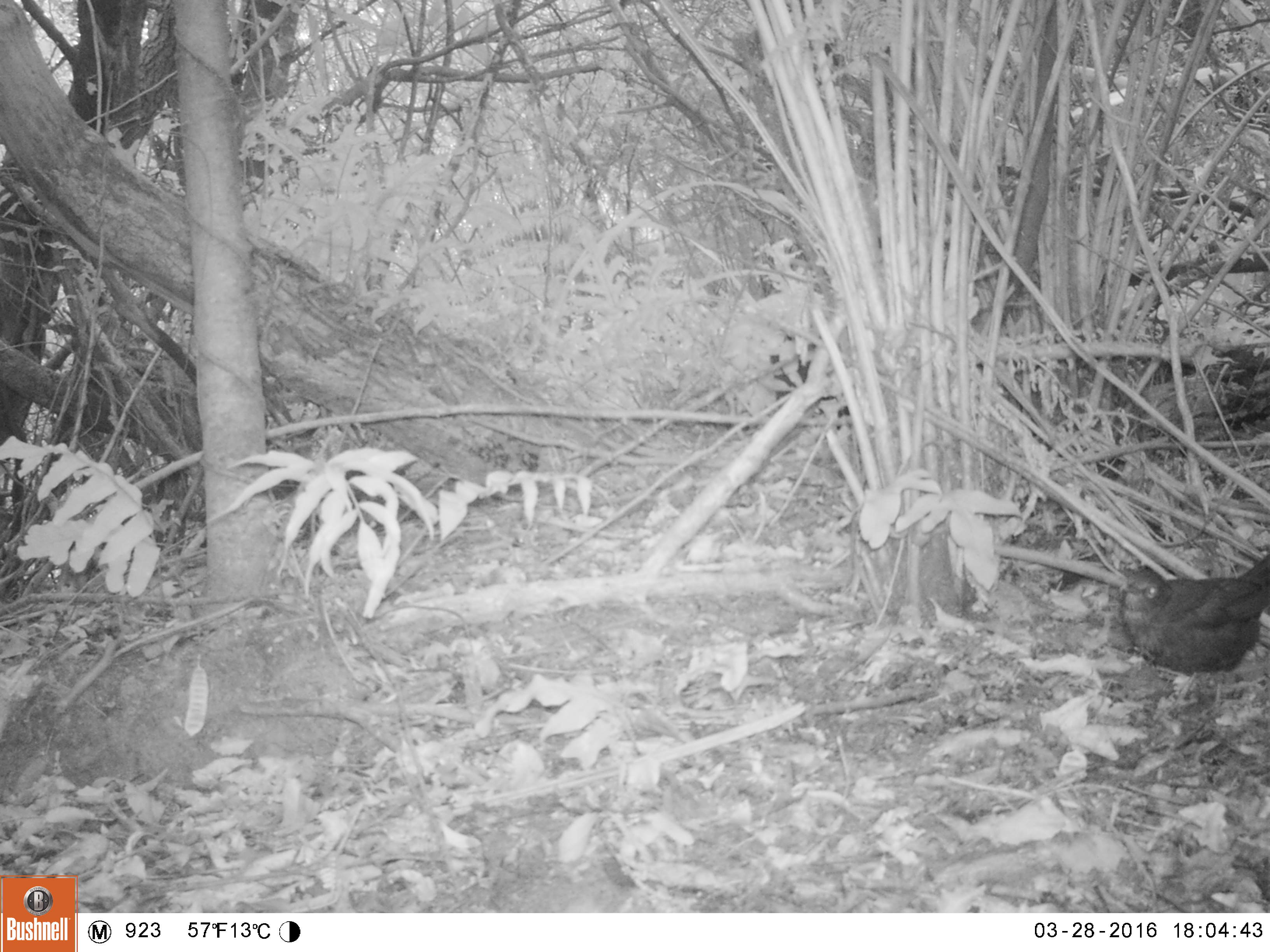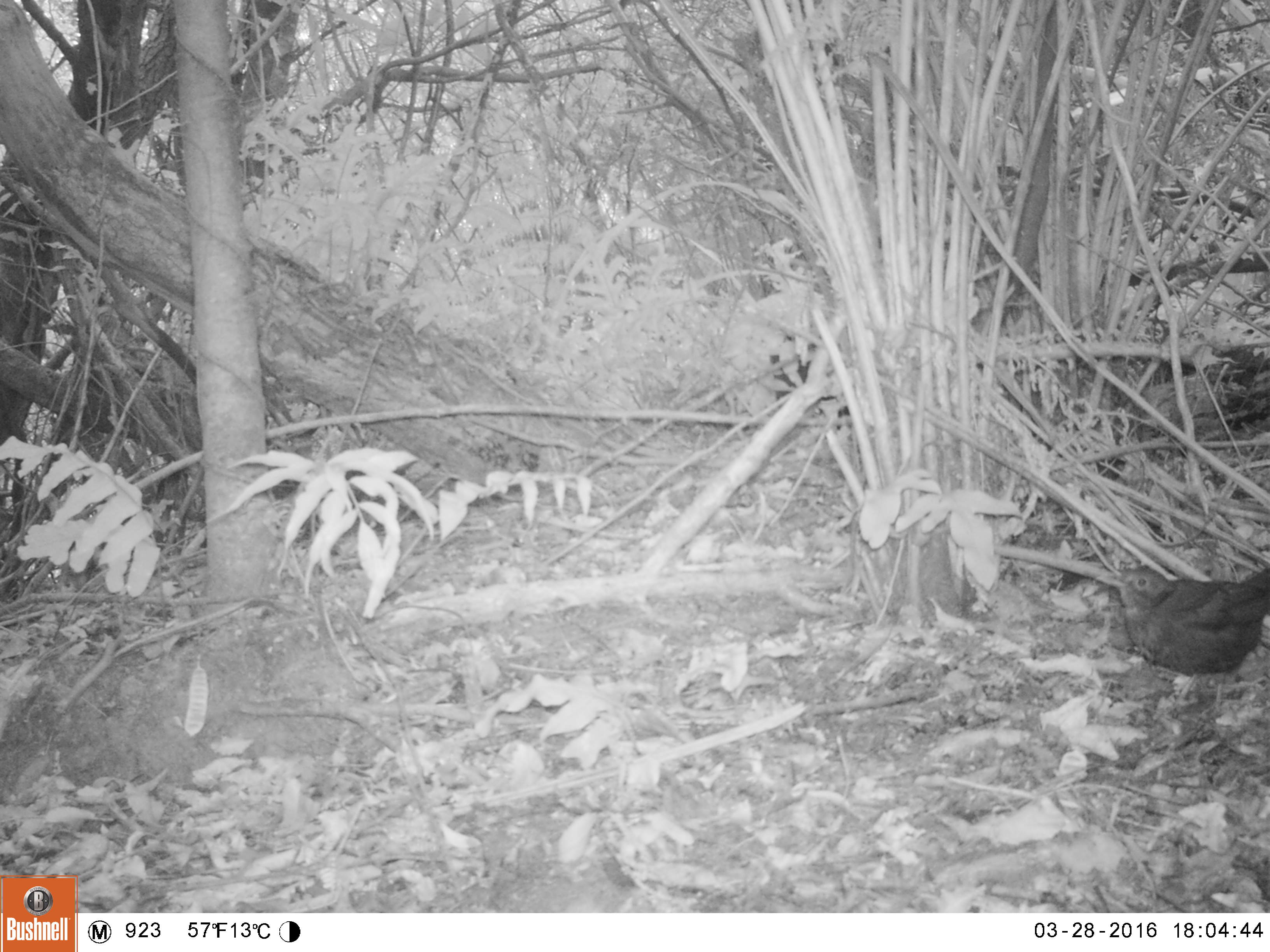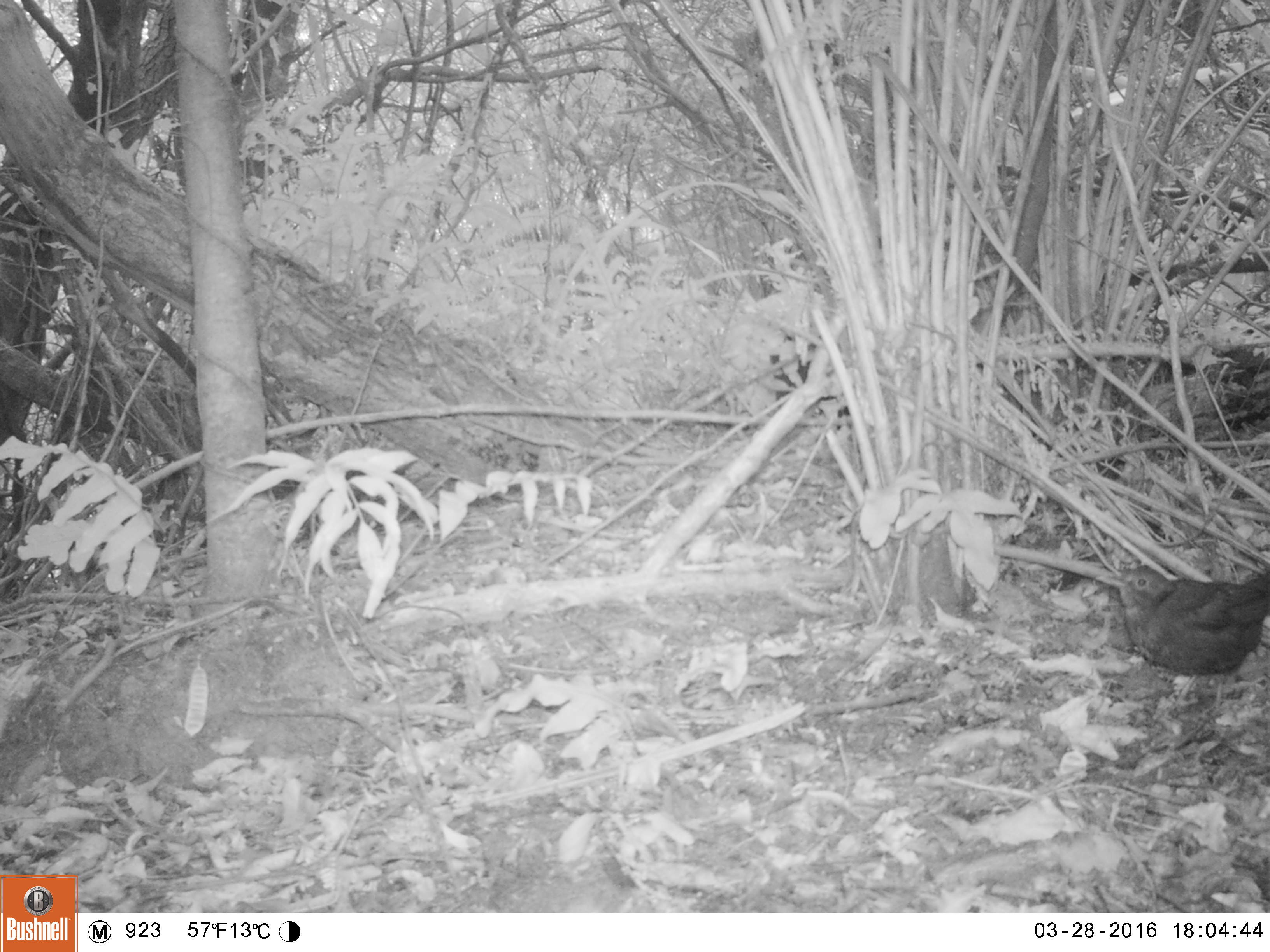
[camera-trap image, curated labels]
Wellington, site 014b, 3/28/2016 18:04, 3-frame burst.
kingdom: Animalia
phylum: Chordata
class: Aves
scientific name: Aves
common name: bird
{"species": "bird (Aves)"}